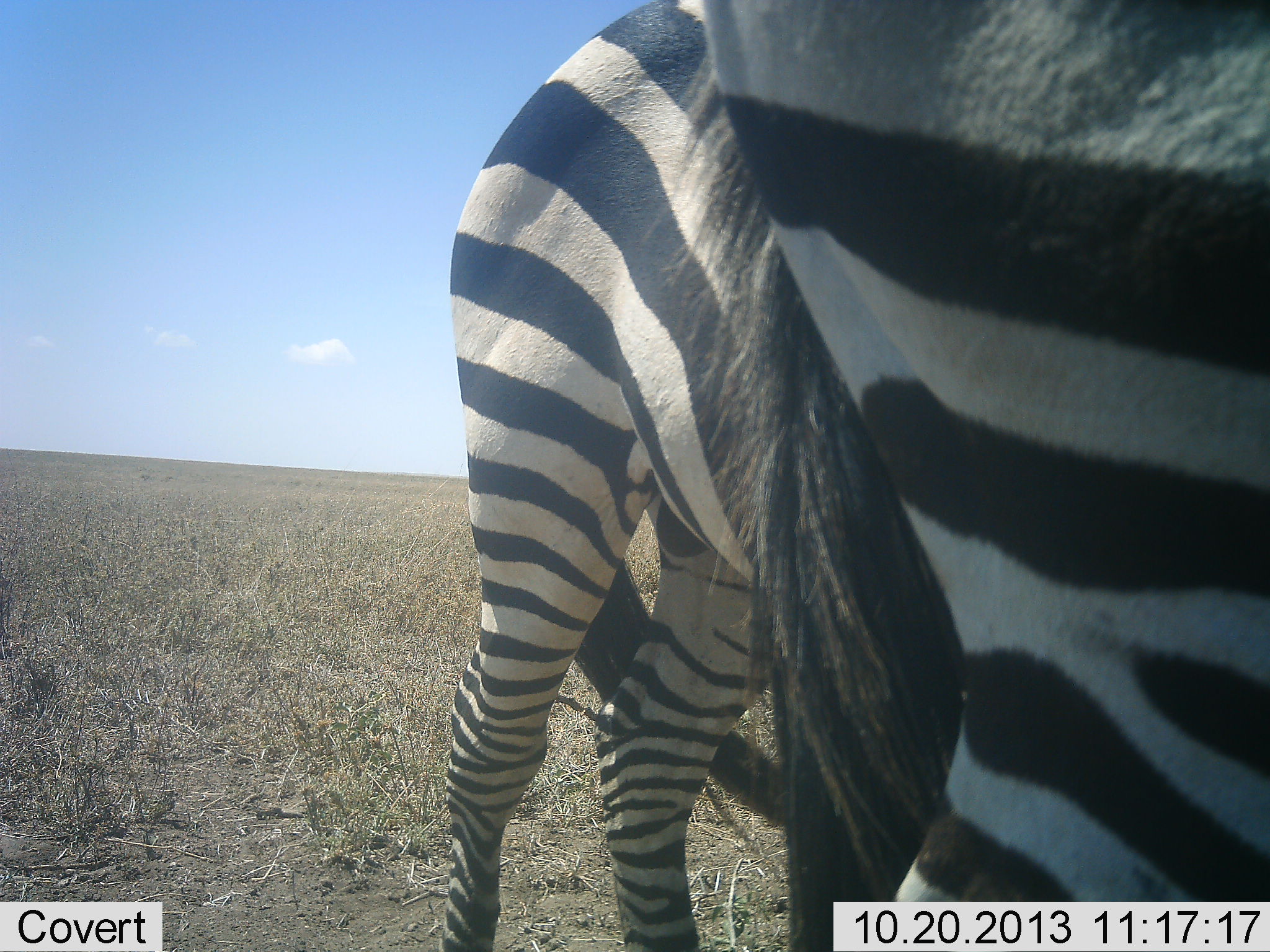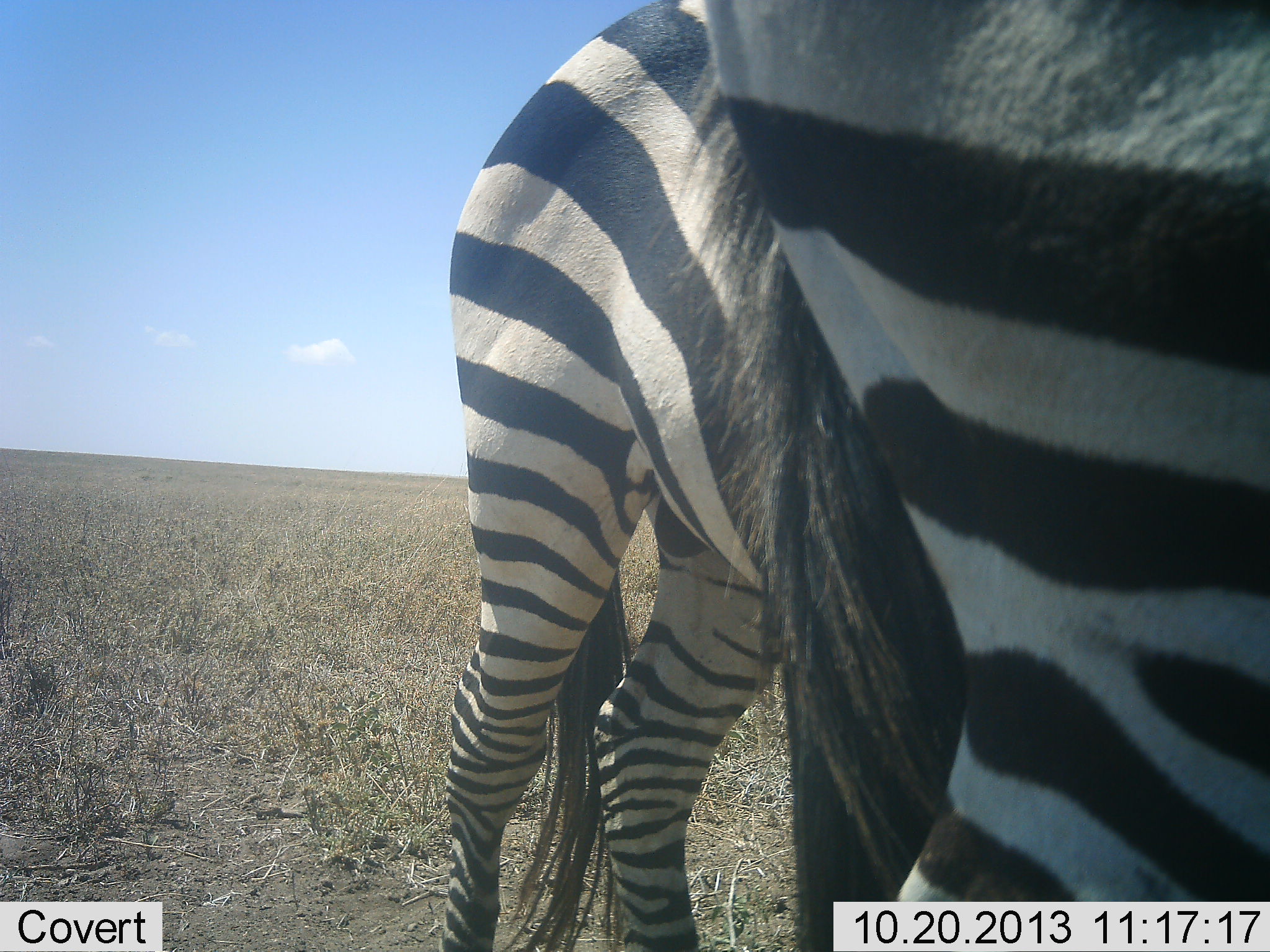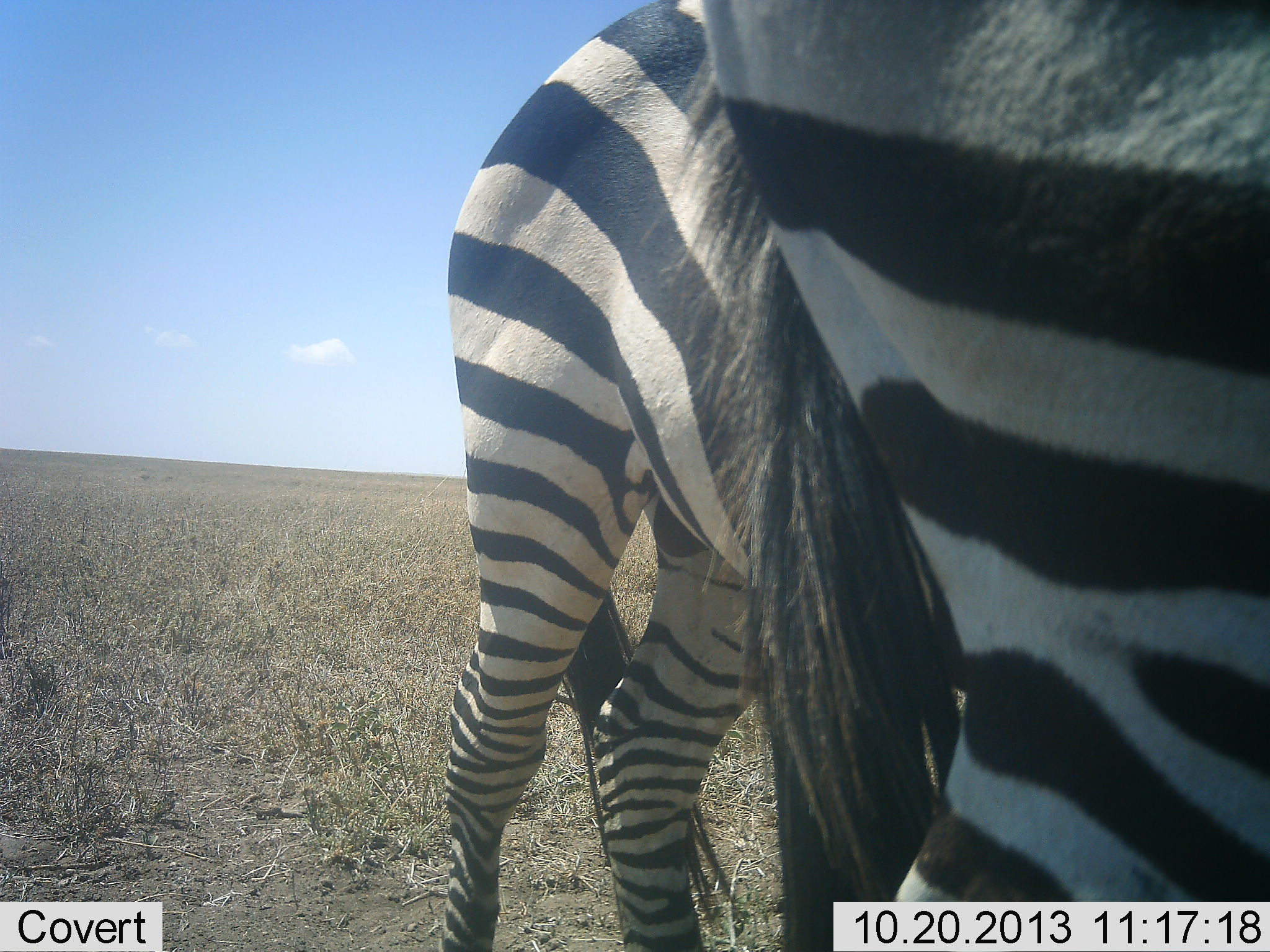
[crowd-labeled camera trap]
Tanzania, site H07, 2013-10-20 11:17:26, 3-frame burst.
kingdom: Animalia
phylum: Chordata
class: Mammalia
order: Perissodactyla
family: Equidae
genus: Equus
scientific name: Equus quagga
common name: plains zebra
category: zebra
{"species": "zebra (plains zebra) (Equus quagga)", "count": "2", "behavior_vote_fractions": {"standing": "93%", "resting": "0%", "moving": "7%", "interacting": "0%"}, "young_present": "0%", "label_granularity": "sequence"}